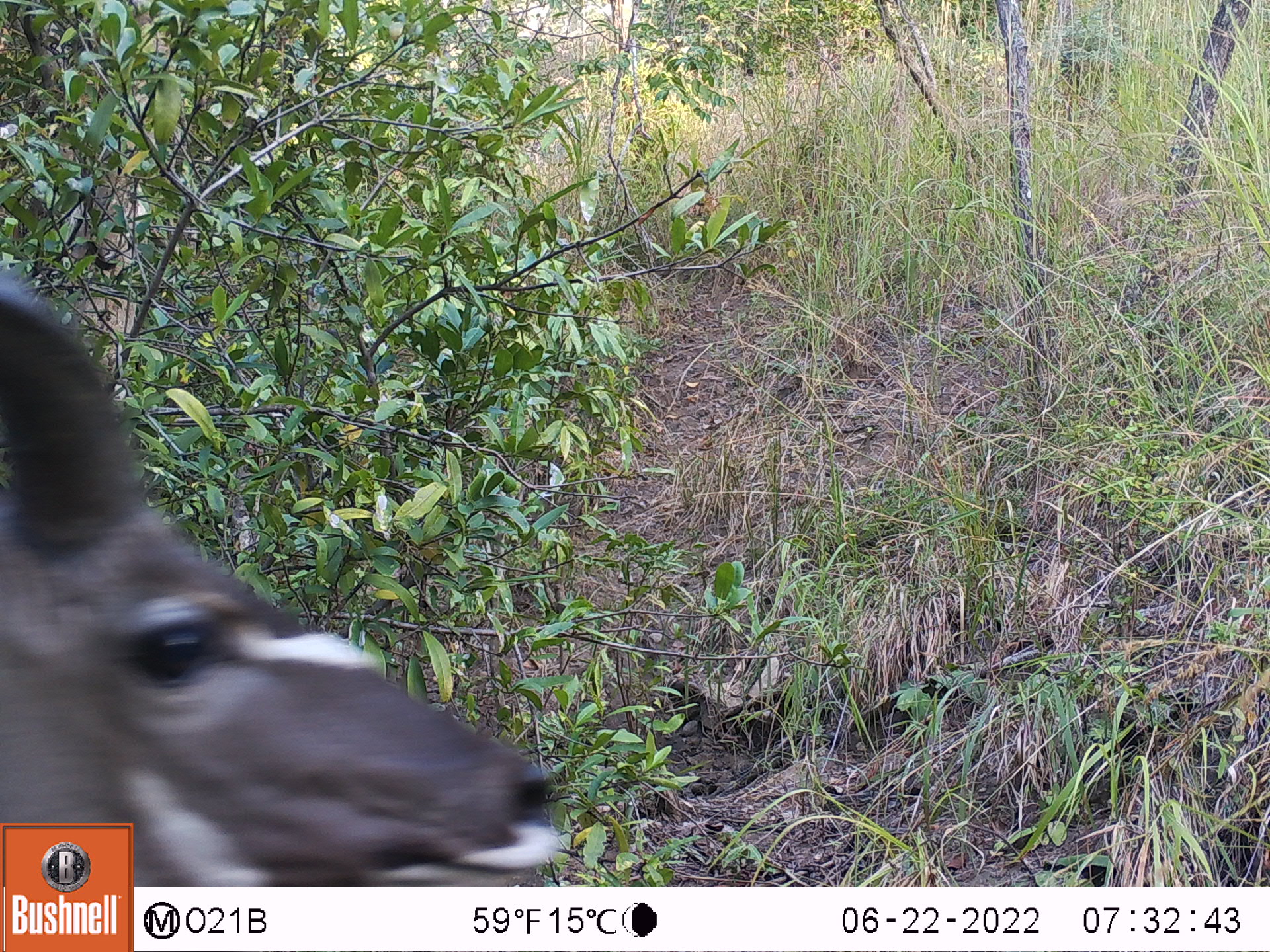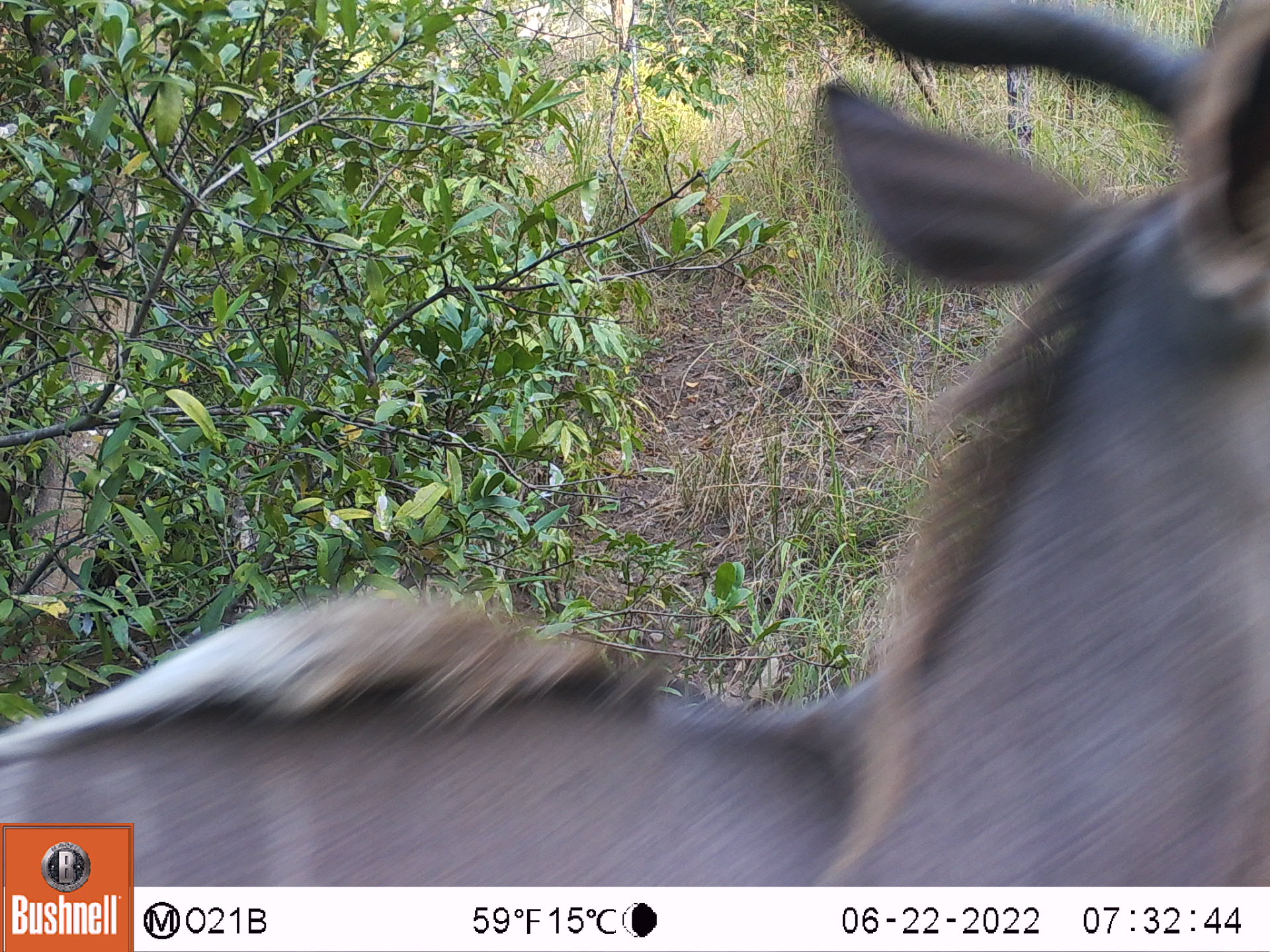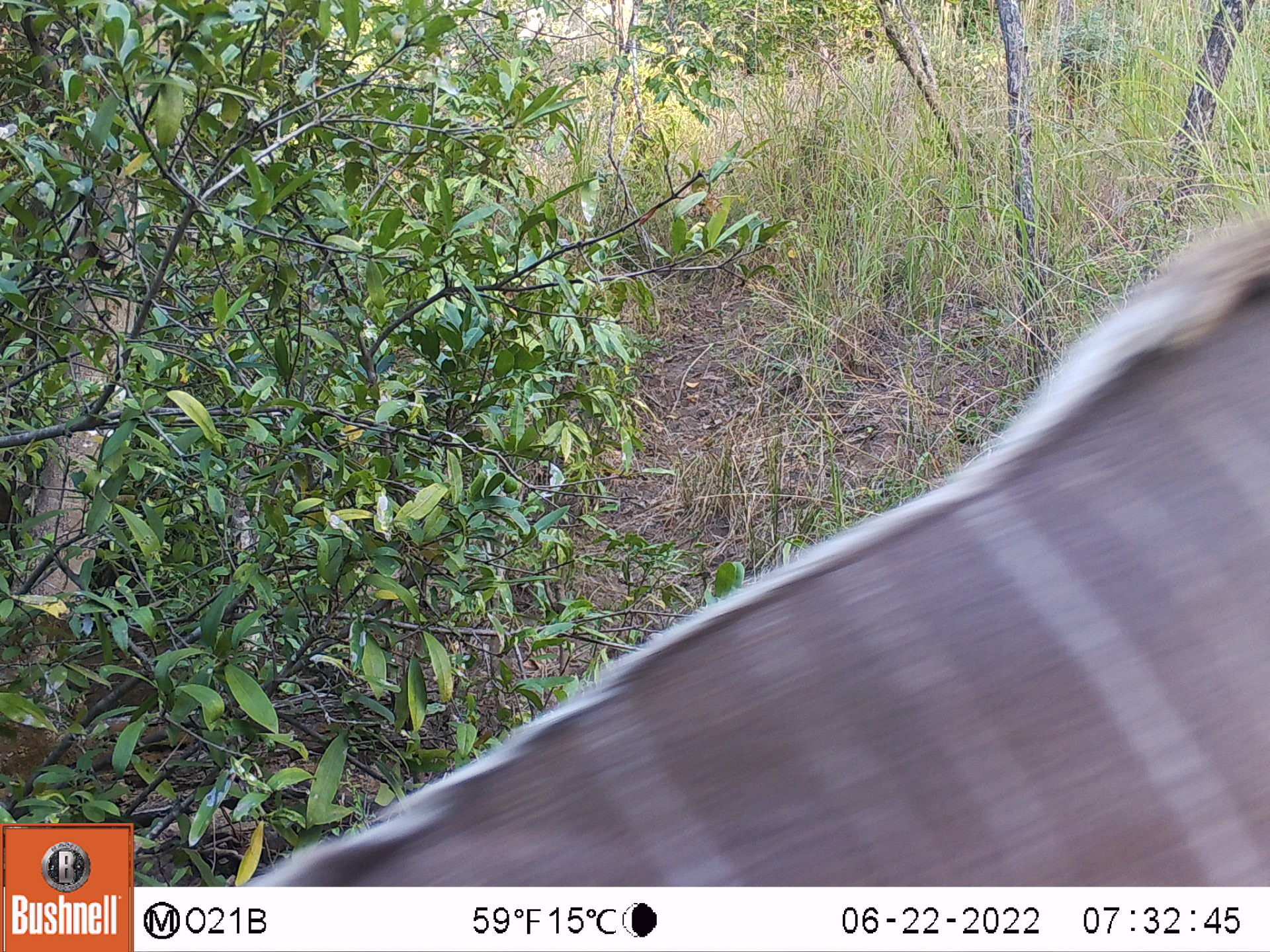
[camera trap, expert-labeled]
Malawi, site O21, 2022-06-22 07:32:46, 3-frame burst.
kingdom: Animalia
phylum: Chordata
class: Mammalia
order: Artiodactyla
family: Bovidae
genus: Tragelaphus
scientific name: Tragelaphus strepsiceros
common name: greater kudu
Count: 1.